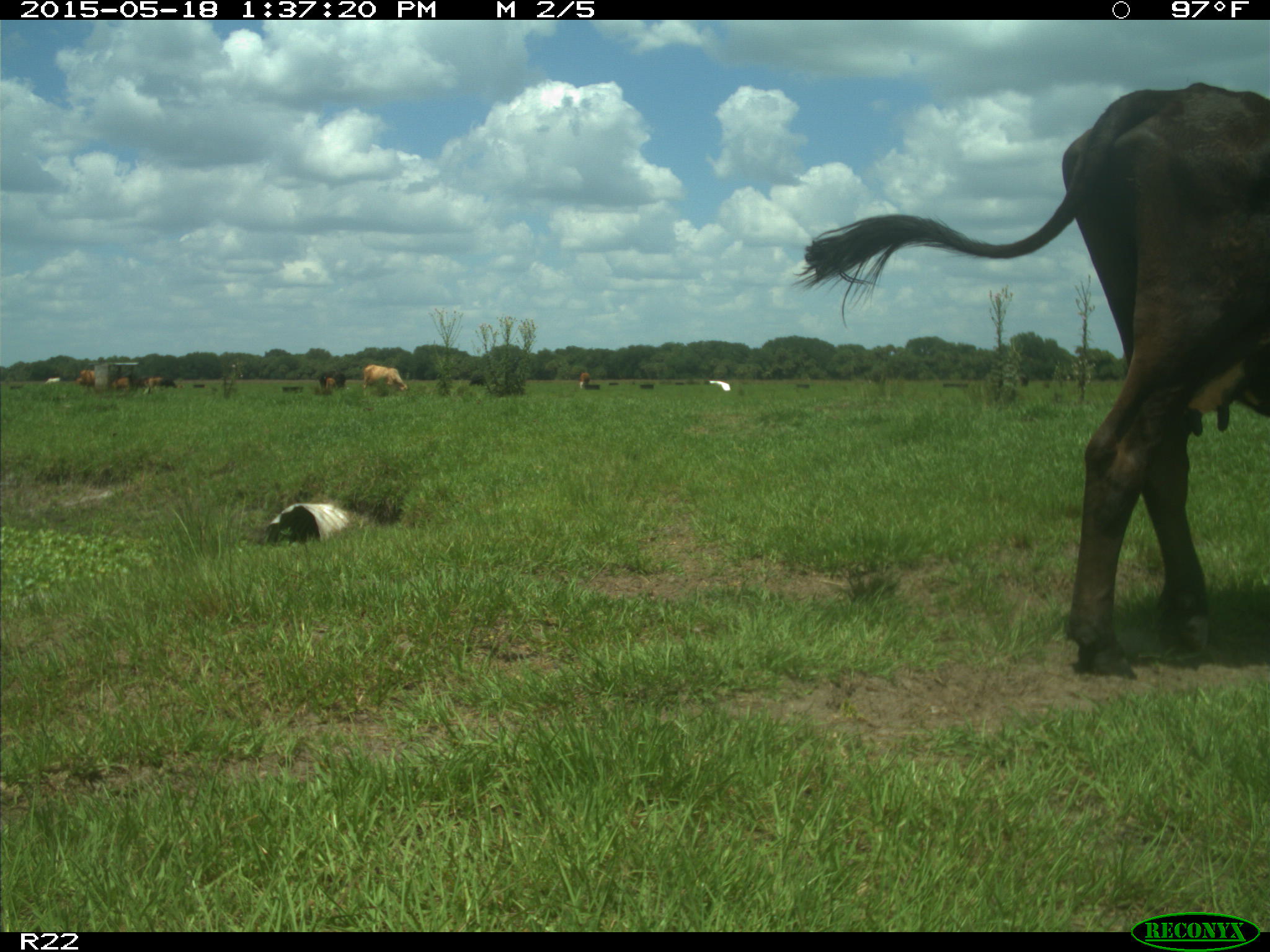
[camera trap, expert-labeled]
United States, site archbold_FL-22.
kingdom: Animalia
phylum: Chordata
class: Mammalia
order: Artiodactyla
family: Bovidae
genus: Bos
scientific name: Bos taurus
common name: domestic cow